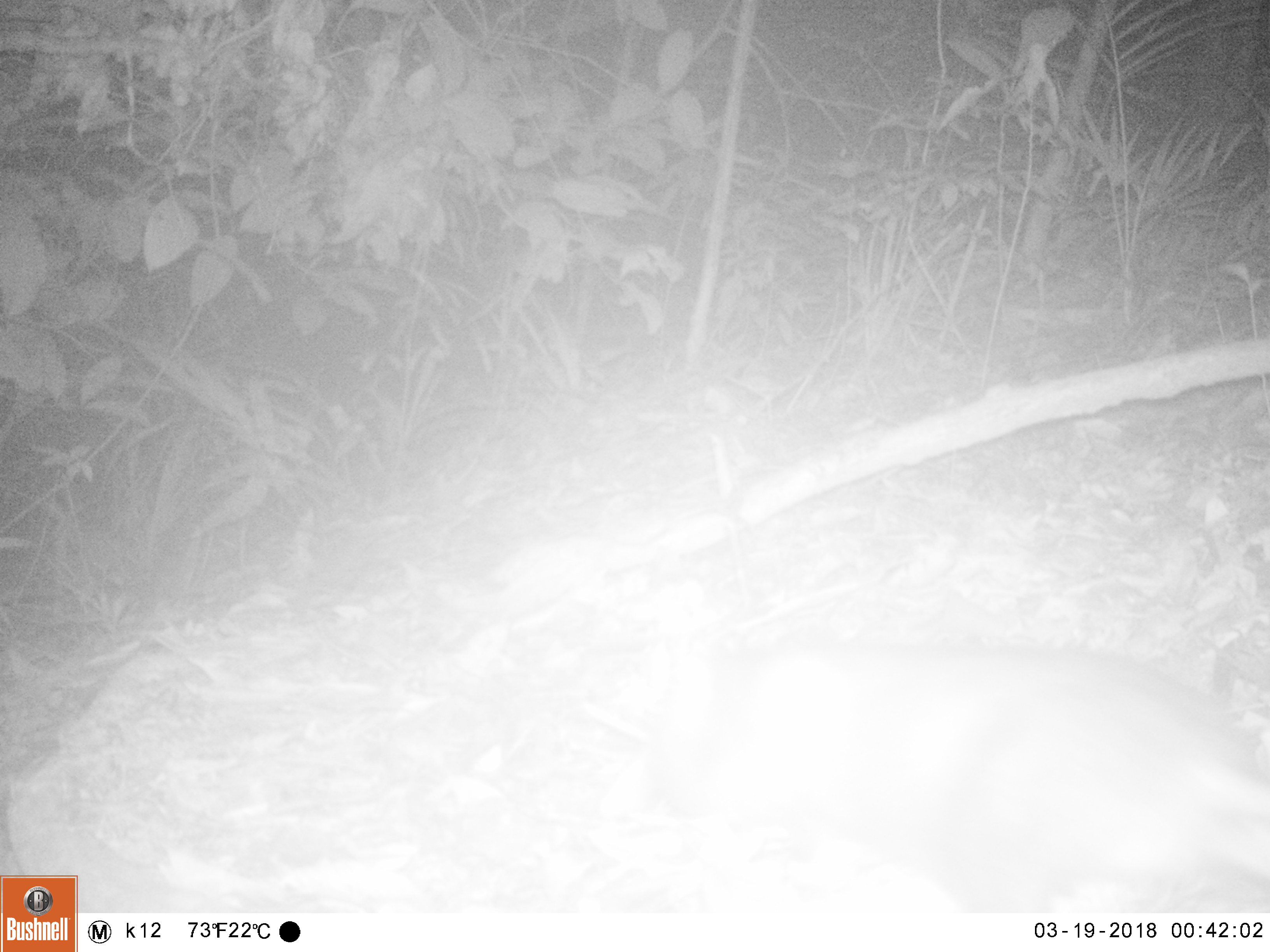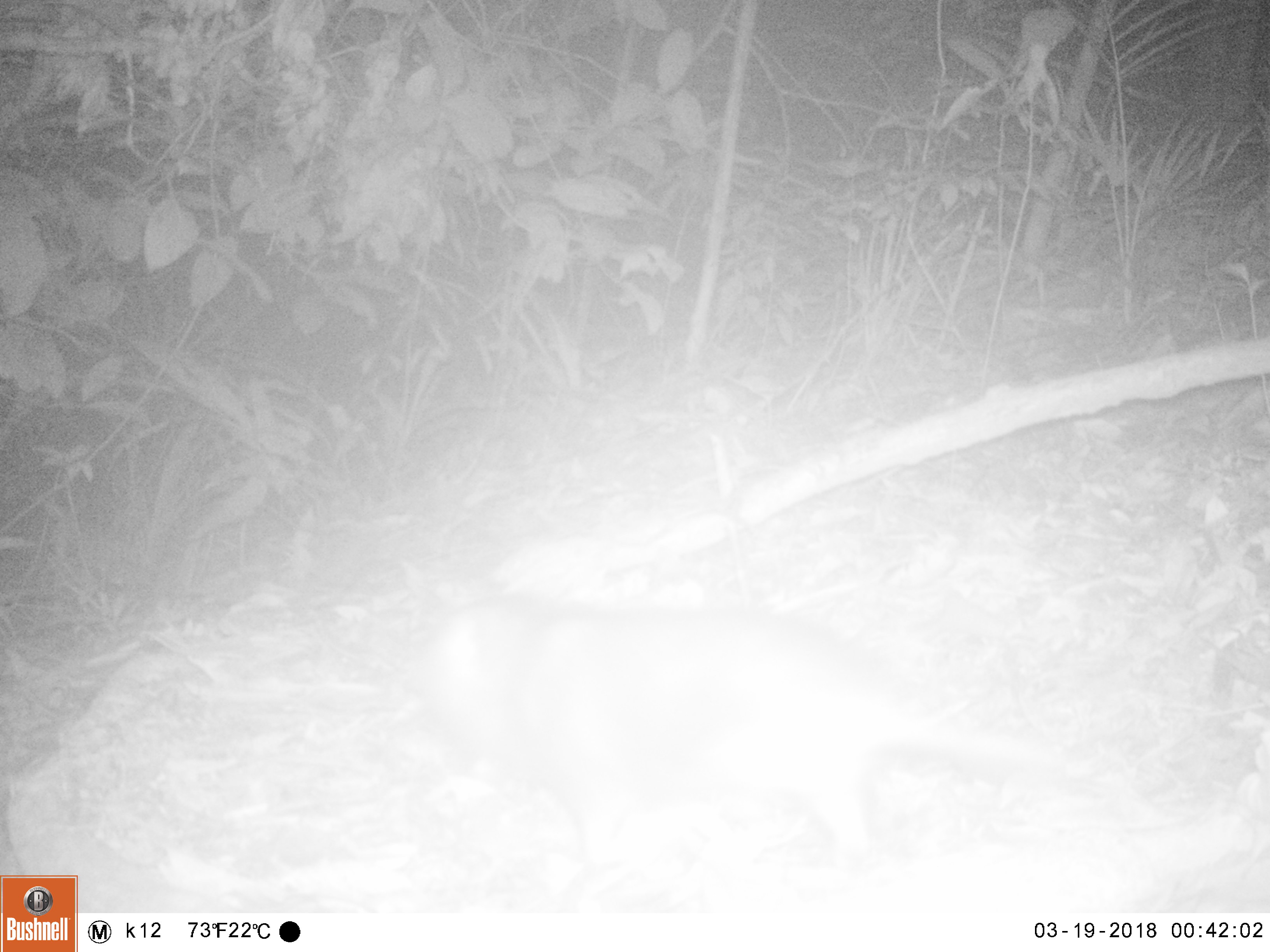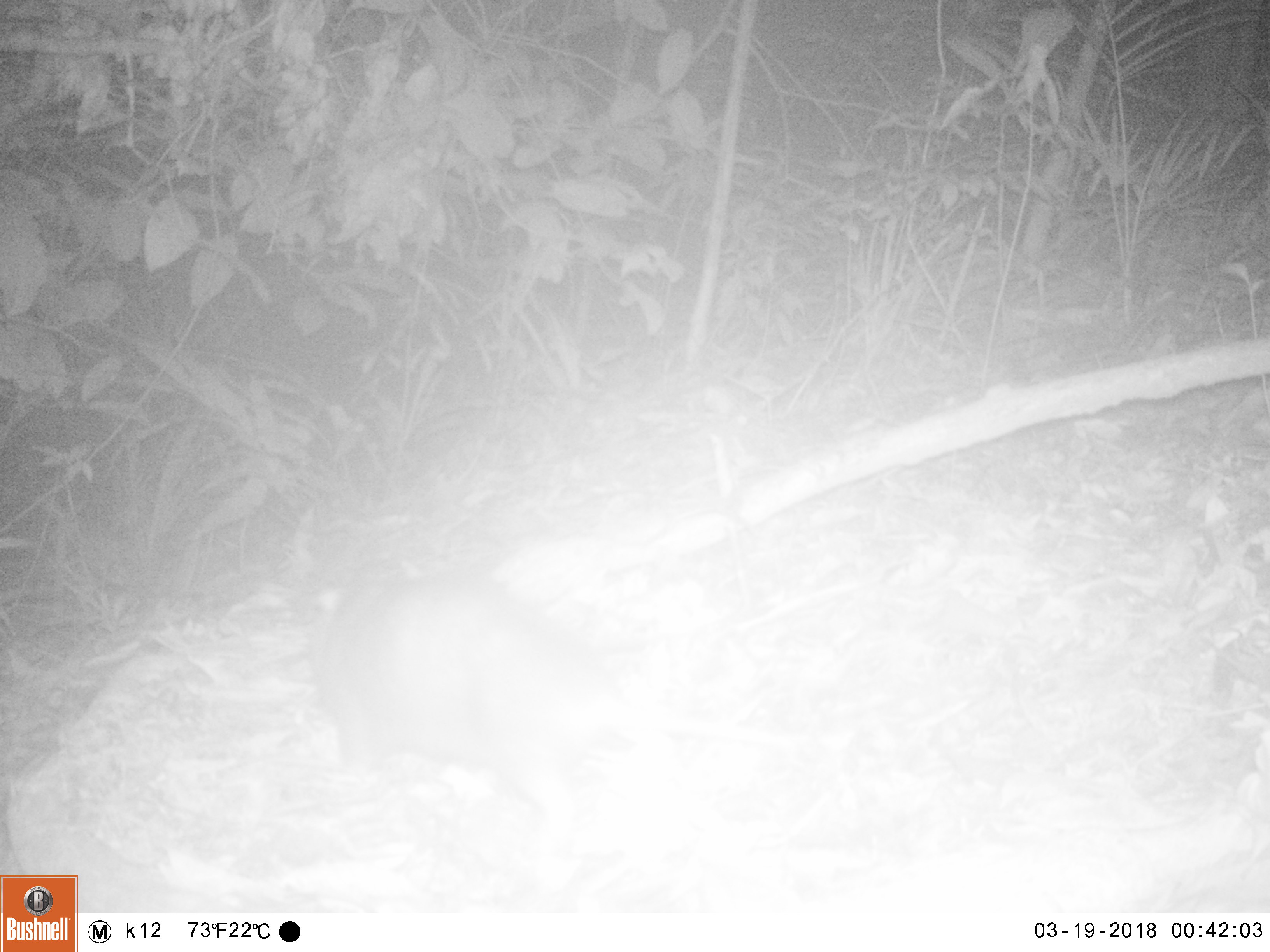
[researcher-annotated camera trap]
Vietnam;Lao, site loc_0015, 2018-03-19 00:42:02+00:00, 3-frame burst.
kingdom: Animalia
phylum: Chordata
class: Mammalia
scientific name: Mammalia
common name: mammal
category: unidentified small mammal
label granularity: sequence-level